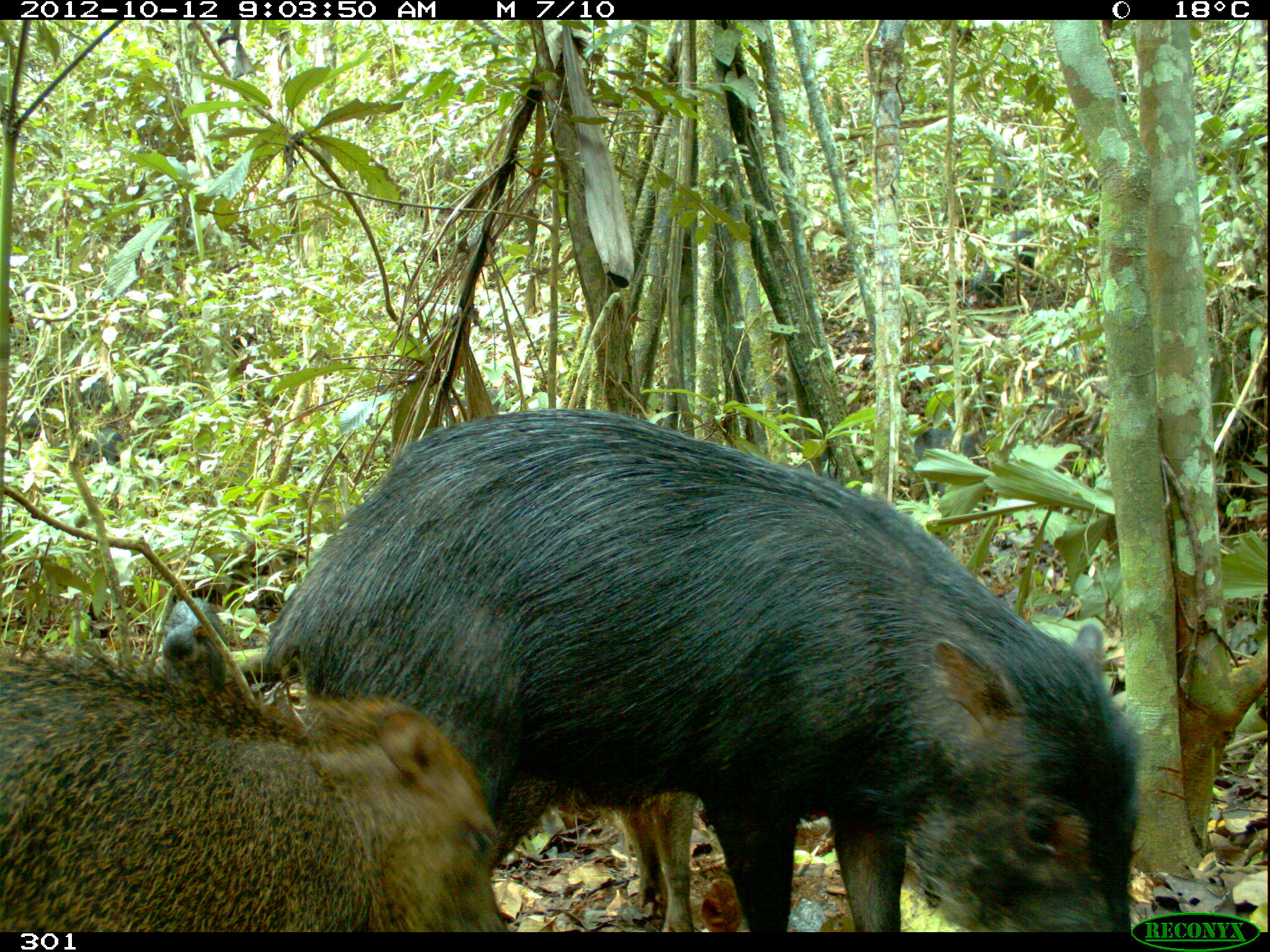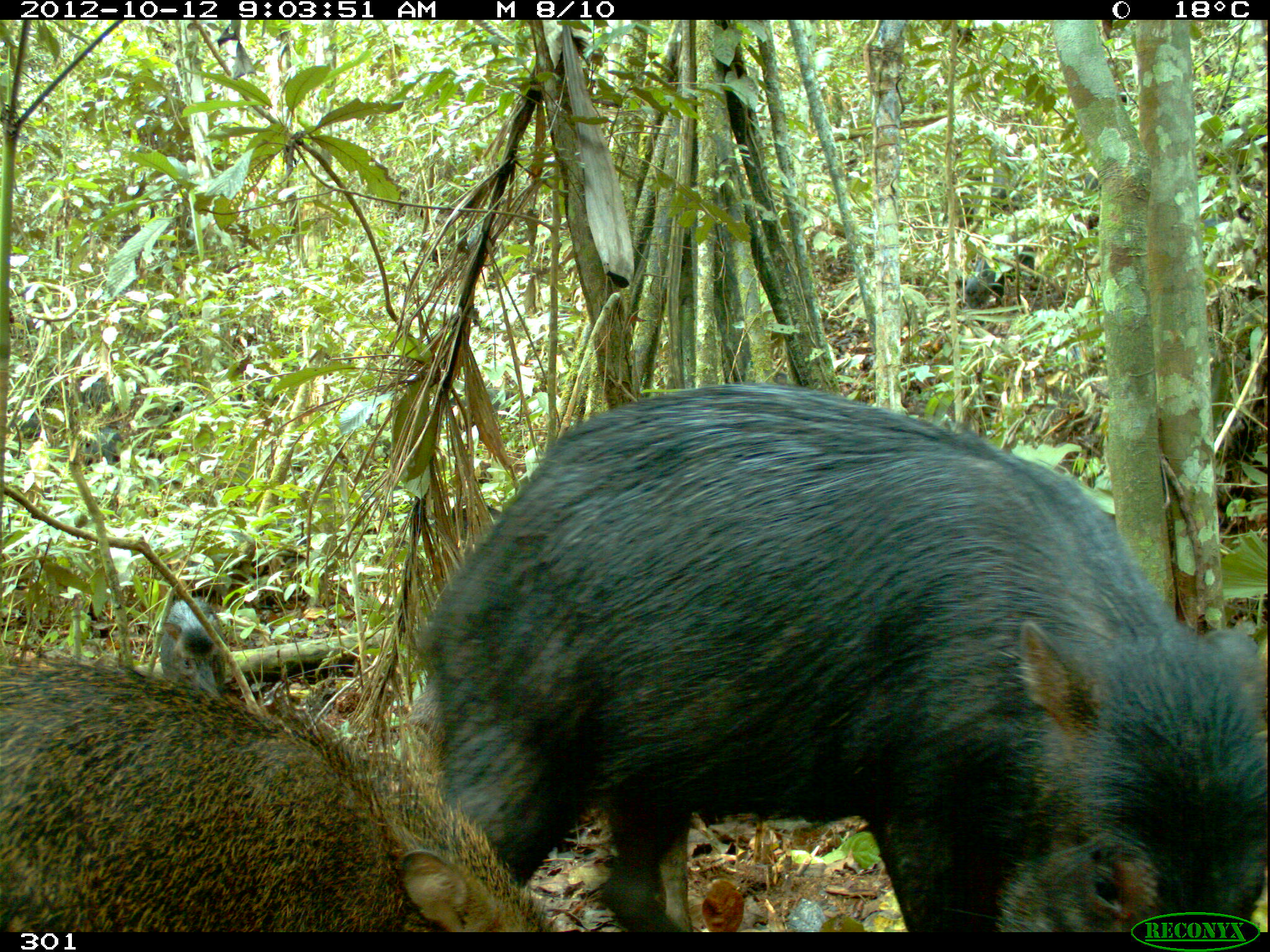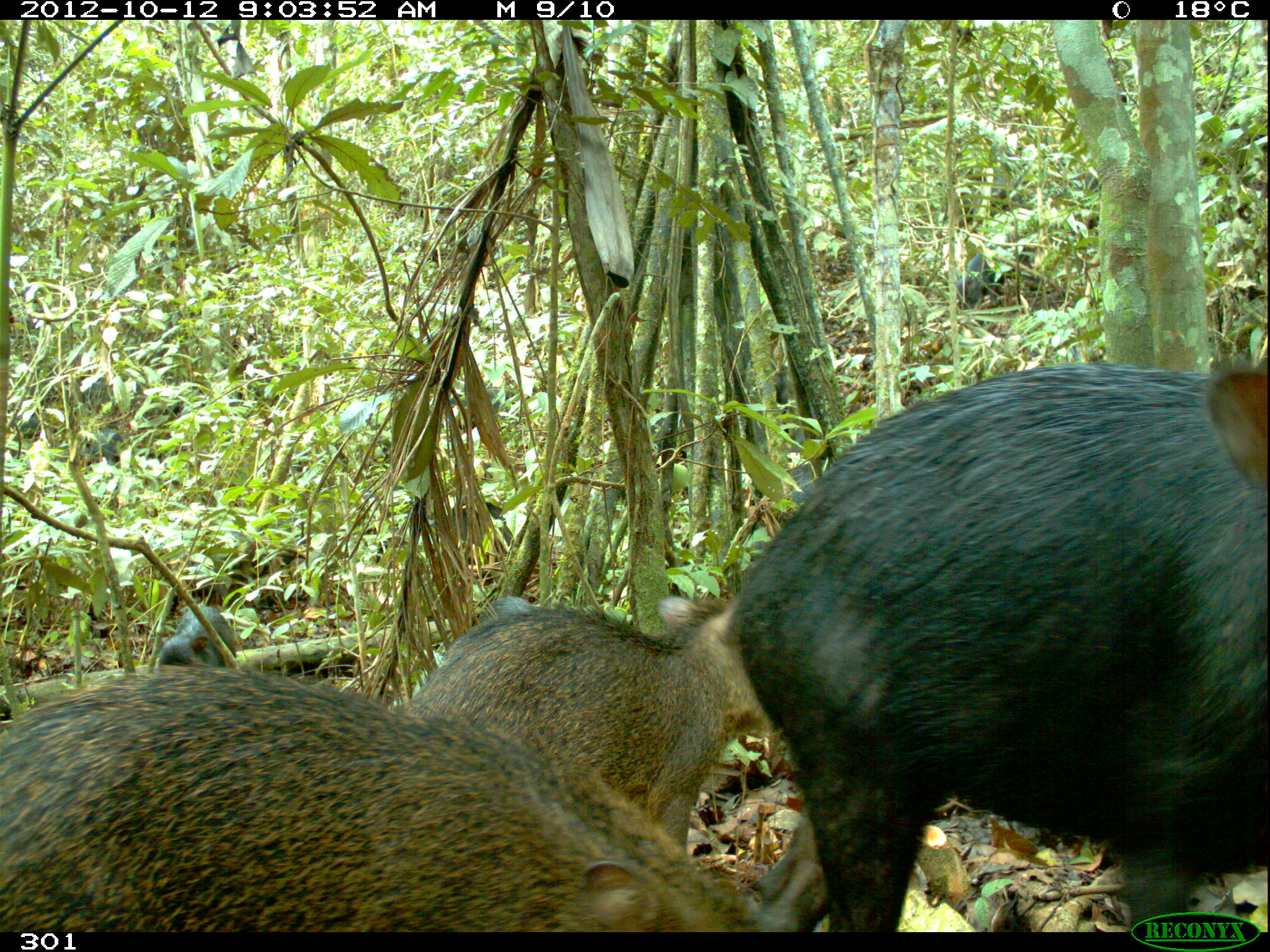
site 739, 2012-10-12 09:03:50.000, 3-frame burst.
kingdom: Animalia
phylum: Chordata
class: Mammalia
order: Artiodactyla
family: Tayassuidae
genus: Tayassu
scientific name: Tayassu pecari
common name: white-lipped peccary